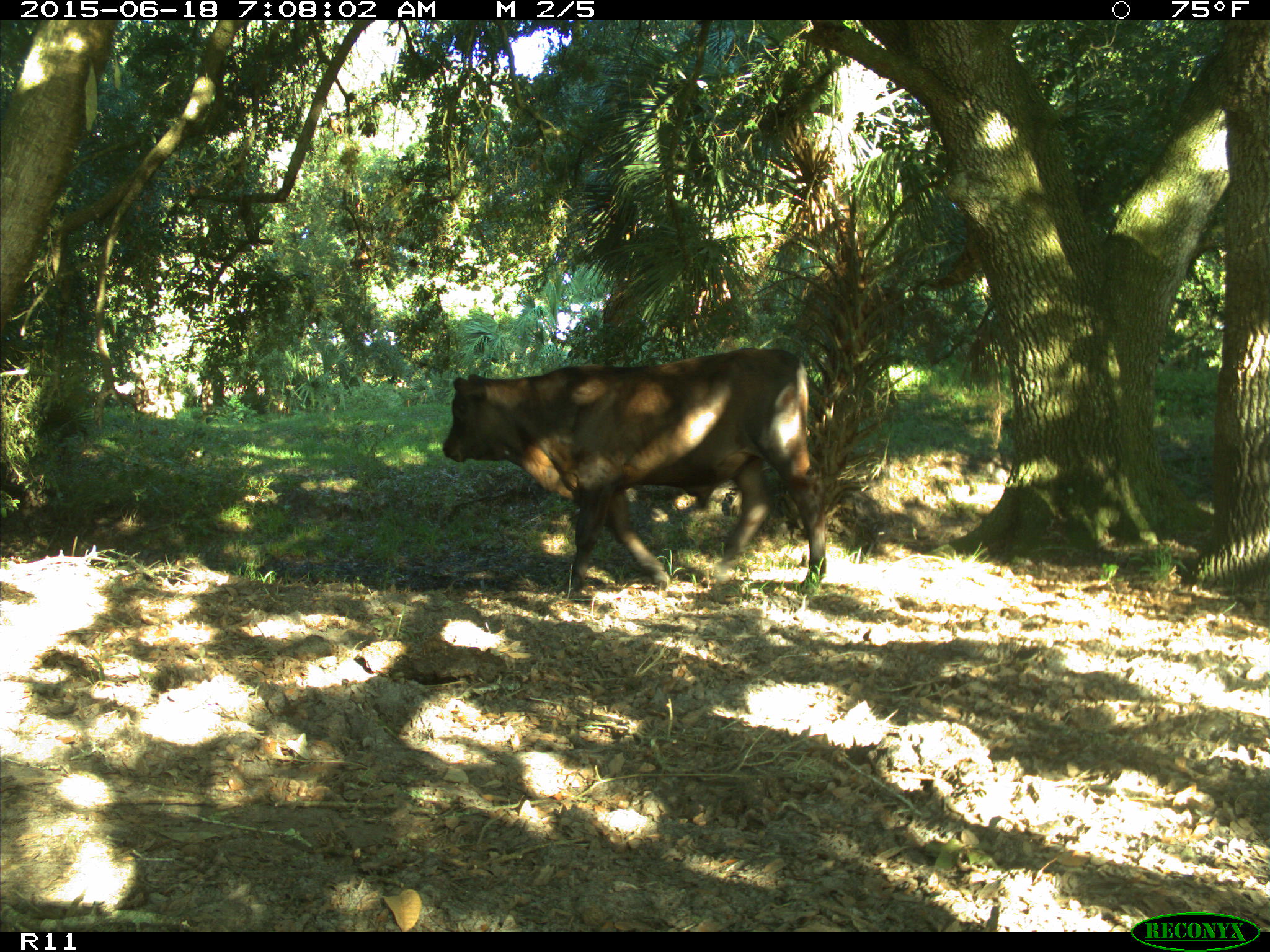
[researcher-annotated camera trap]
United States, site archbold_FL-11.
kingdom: Animalia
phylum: Chordata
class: Mammalia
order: Artiodactyla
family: Bovidae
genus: Bos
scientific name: Bos taurus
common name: domestic cow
Bos taurus (domestic cow).